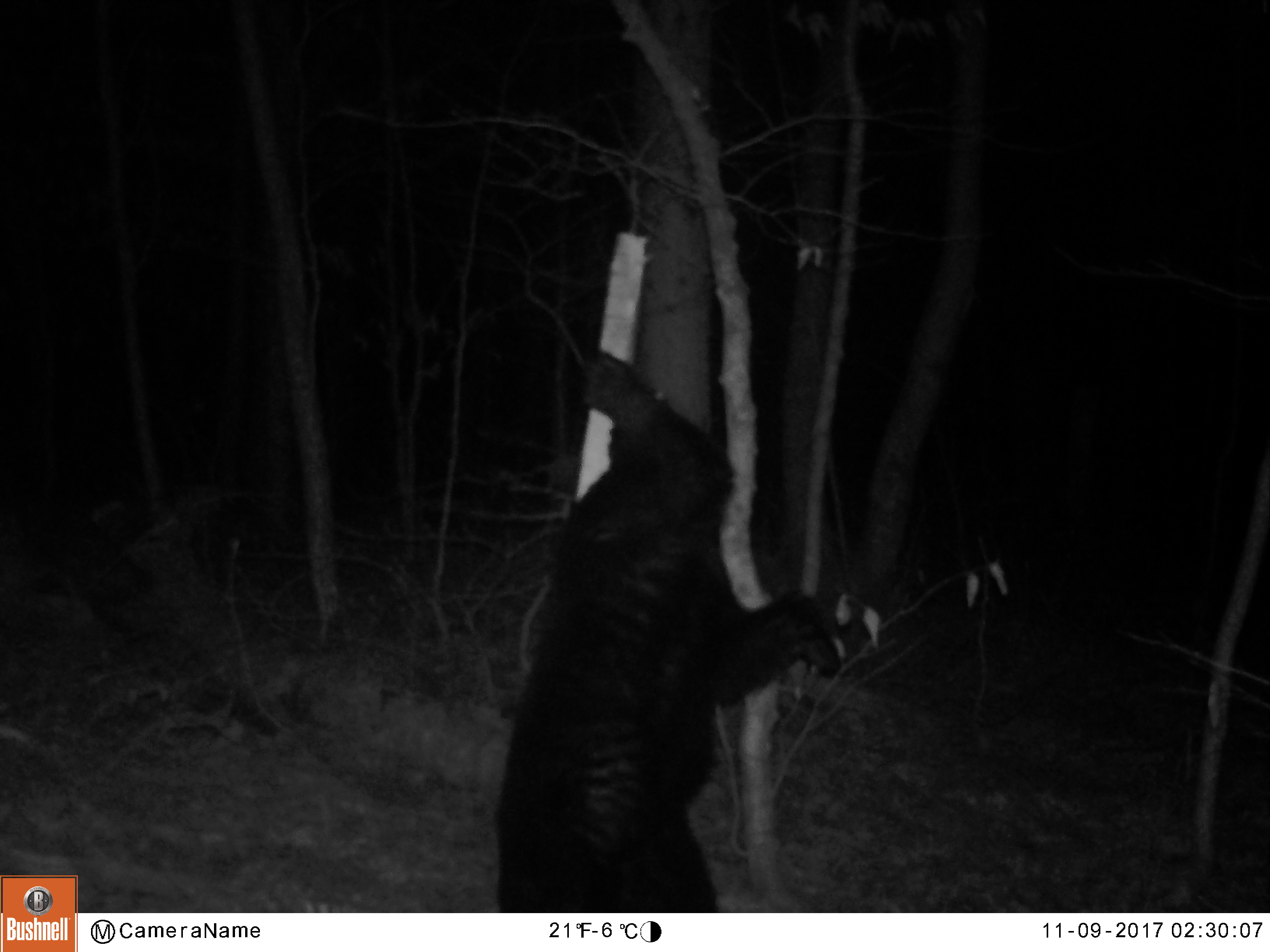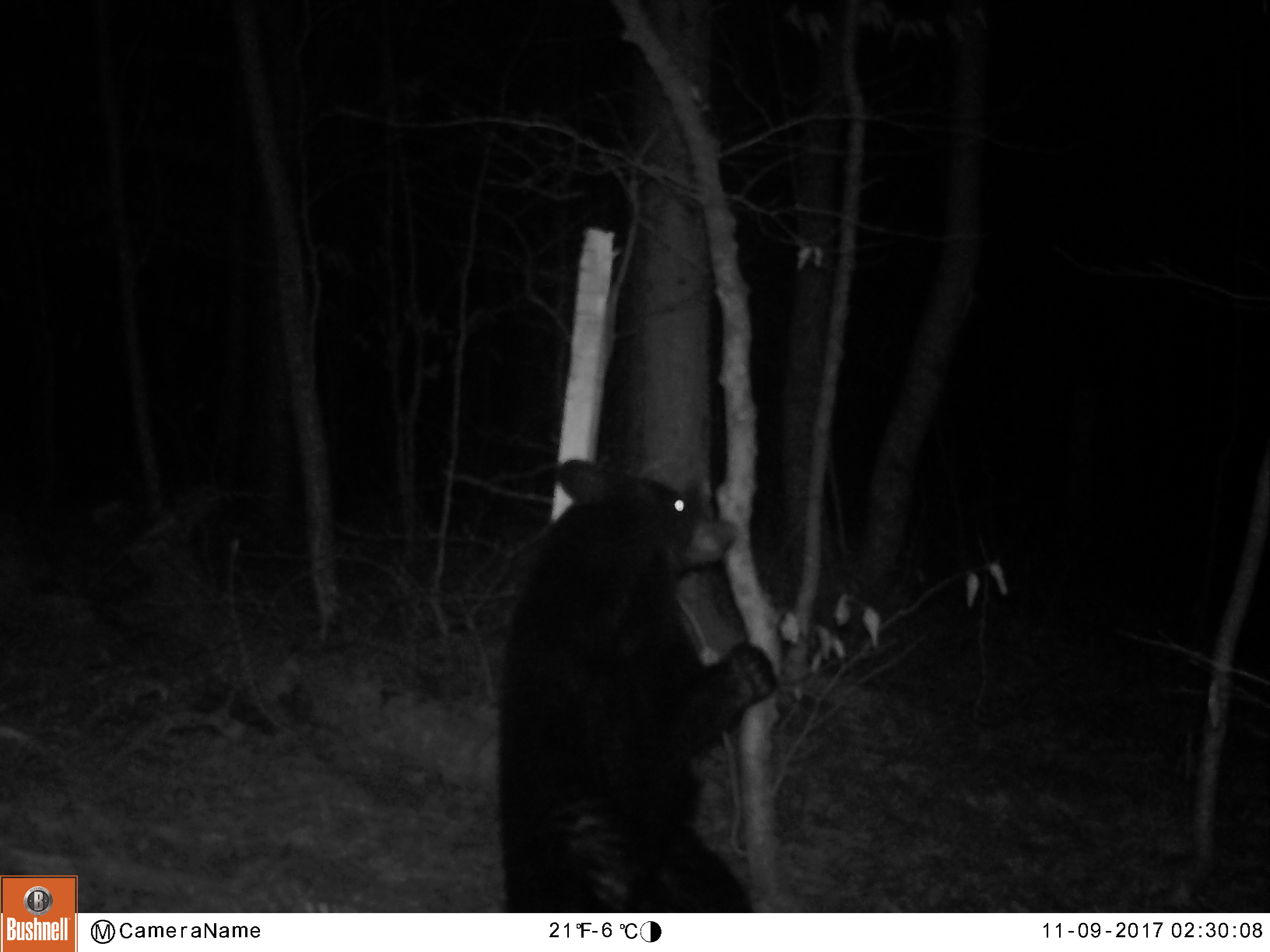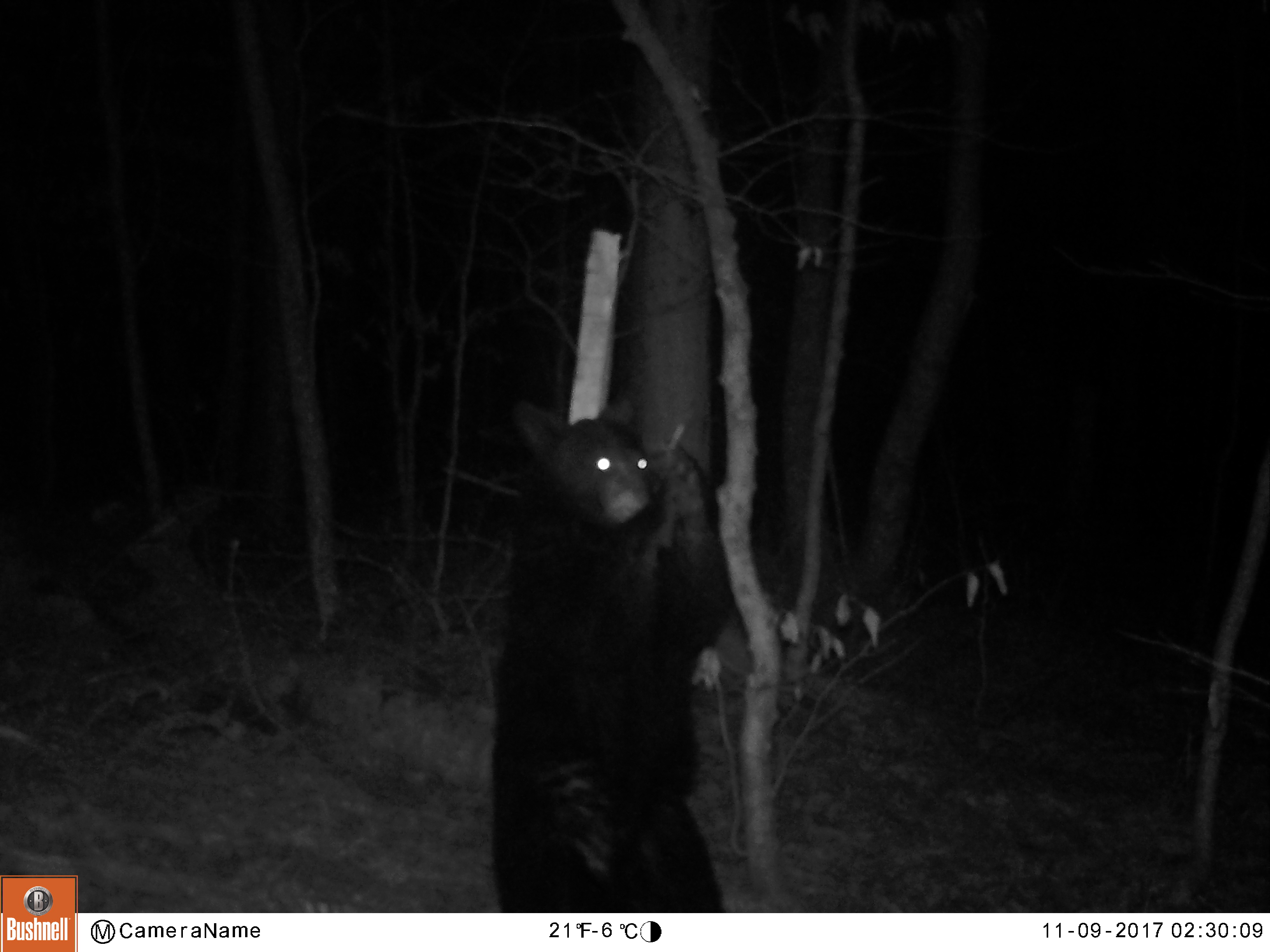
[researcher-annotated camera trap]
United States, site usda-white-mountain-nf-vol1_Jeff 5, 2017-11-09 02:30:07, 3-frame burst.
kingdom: Animalia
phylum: Chordata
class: Mammalia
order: Carnivora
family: Ursidae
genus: Ursus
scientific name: Ursus americanus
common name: black bear